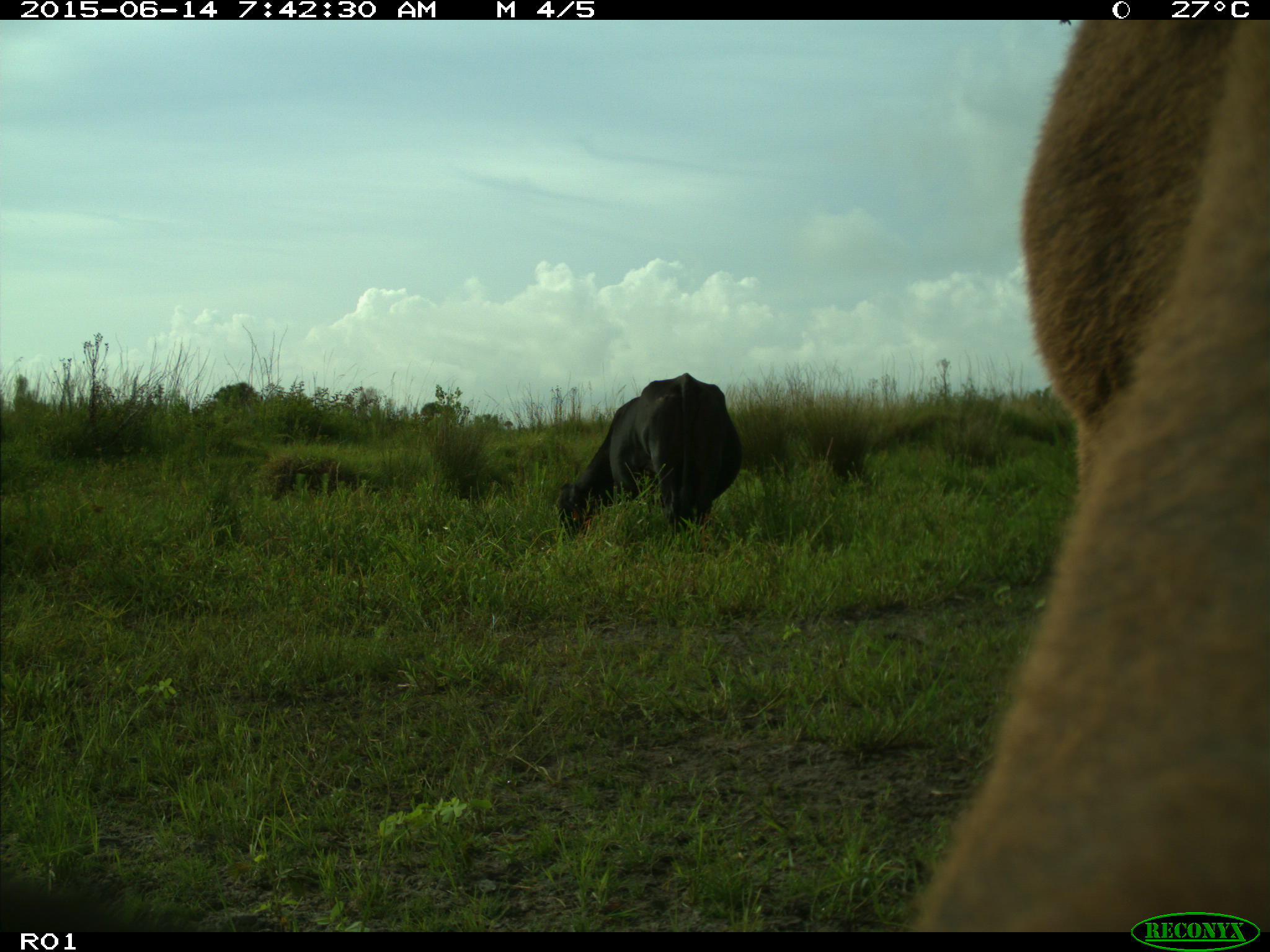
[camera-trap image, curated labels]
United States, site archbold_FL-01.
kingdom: Animalia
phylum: Chordata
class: Mammalia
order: Artiodactyla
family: Bovidae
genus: Bos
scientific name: Bos taurus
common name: domestic cow